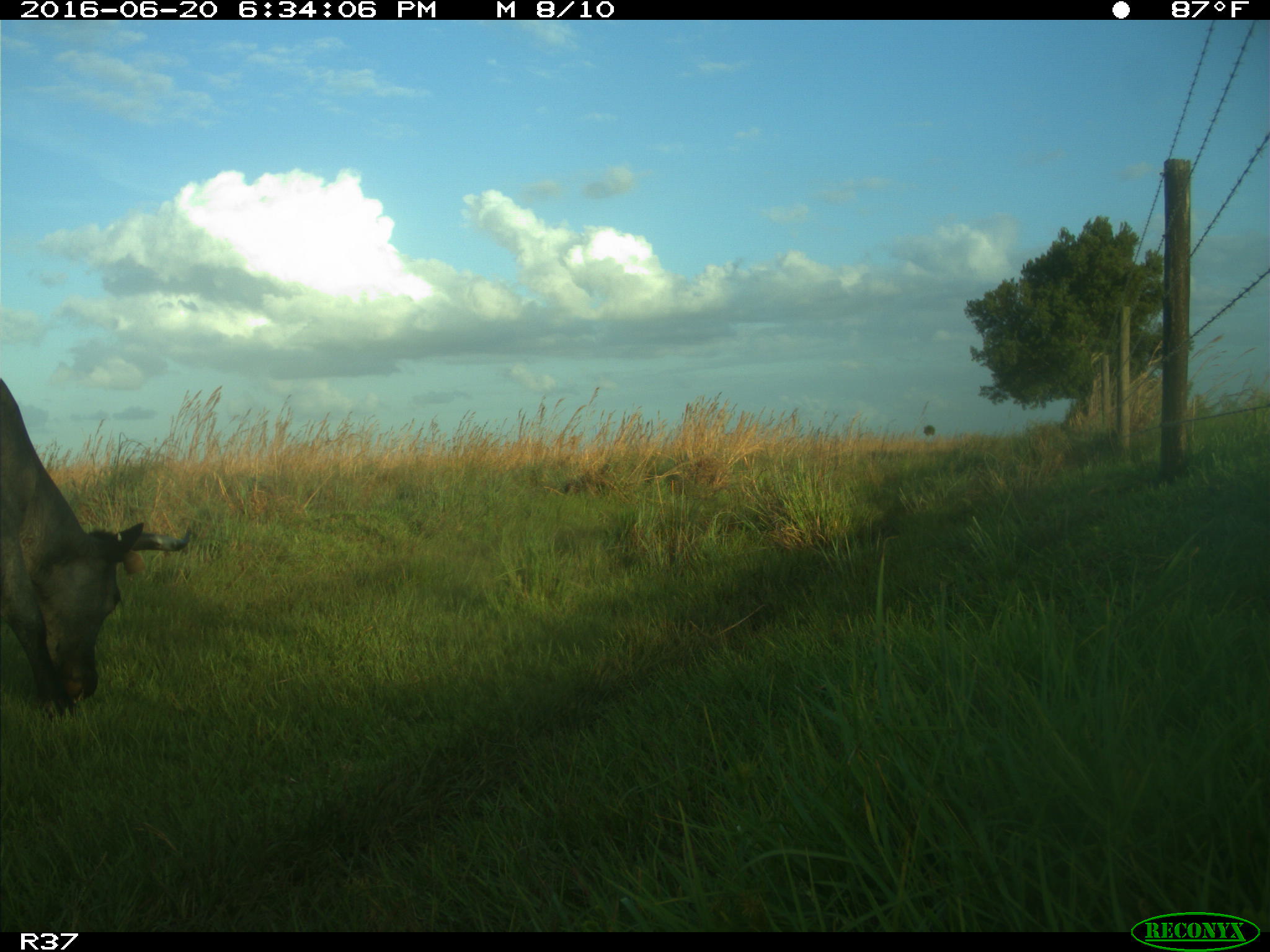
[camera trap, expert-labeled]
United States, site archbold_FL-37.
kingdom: Animalia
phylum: Chordata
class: Mammalia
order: Artiodactyla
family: Bovidae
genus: Bos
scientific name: Bos taurus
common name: domestic cow